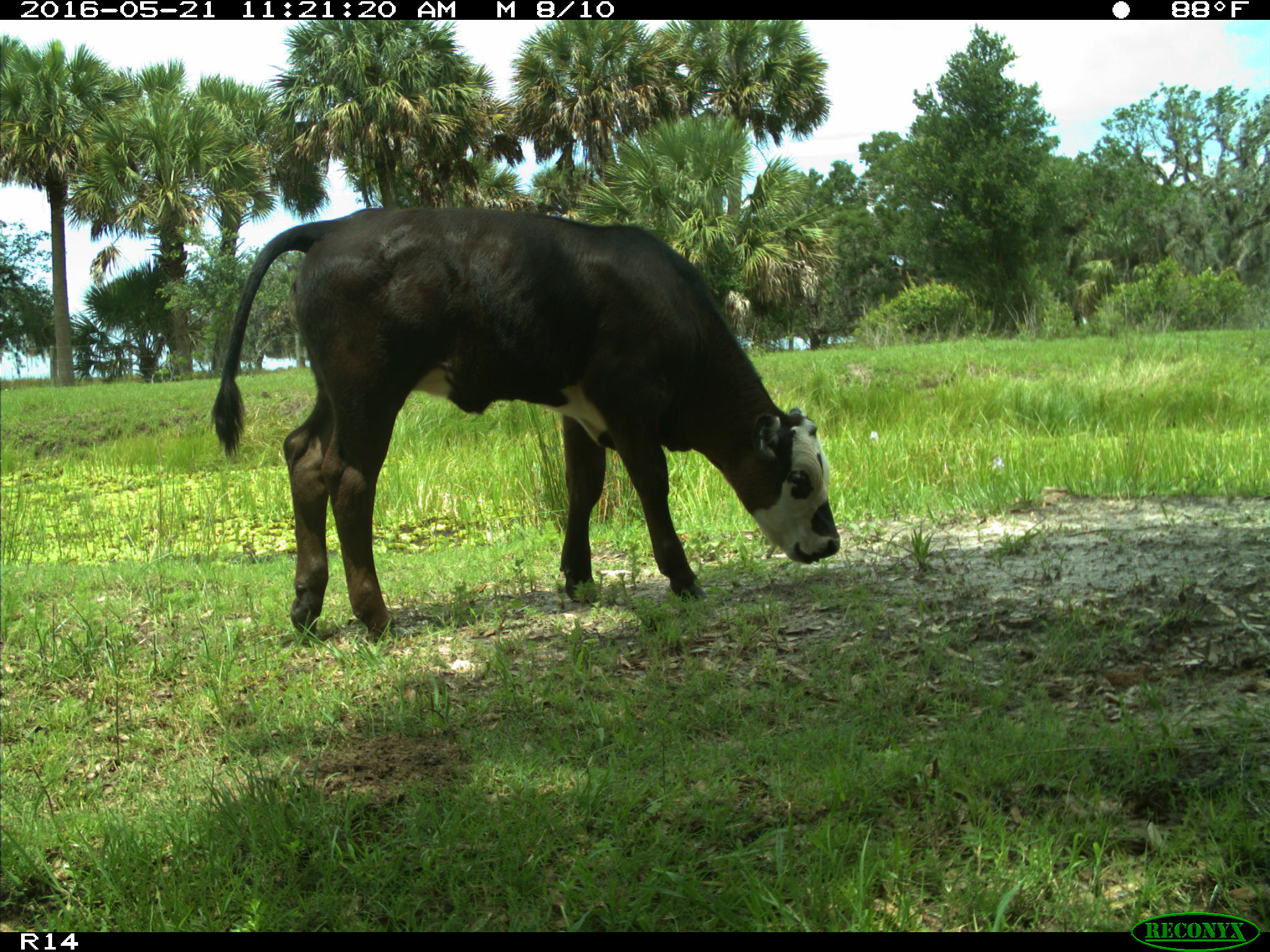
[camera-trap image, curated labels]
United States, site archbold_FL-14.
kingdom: Animalia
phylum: Chordata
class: Mammalia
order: Artiodactyla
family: Bovidae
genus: Bos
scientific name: Bos taurus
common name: domestic cow